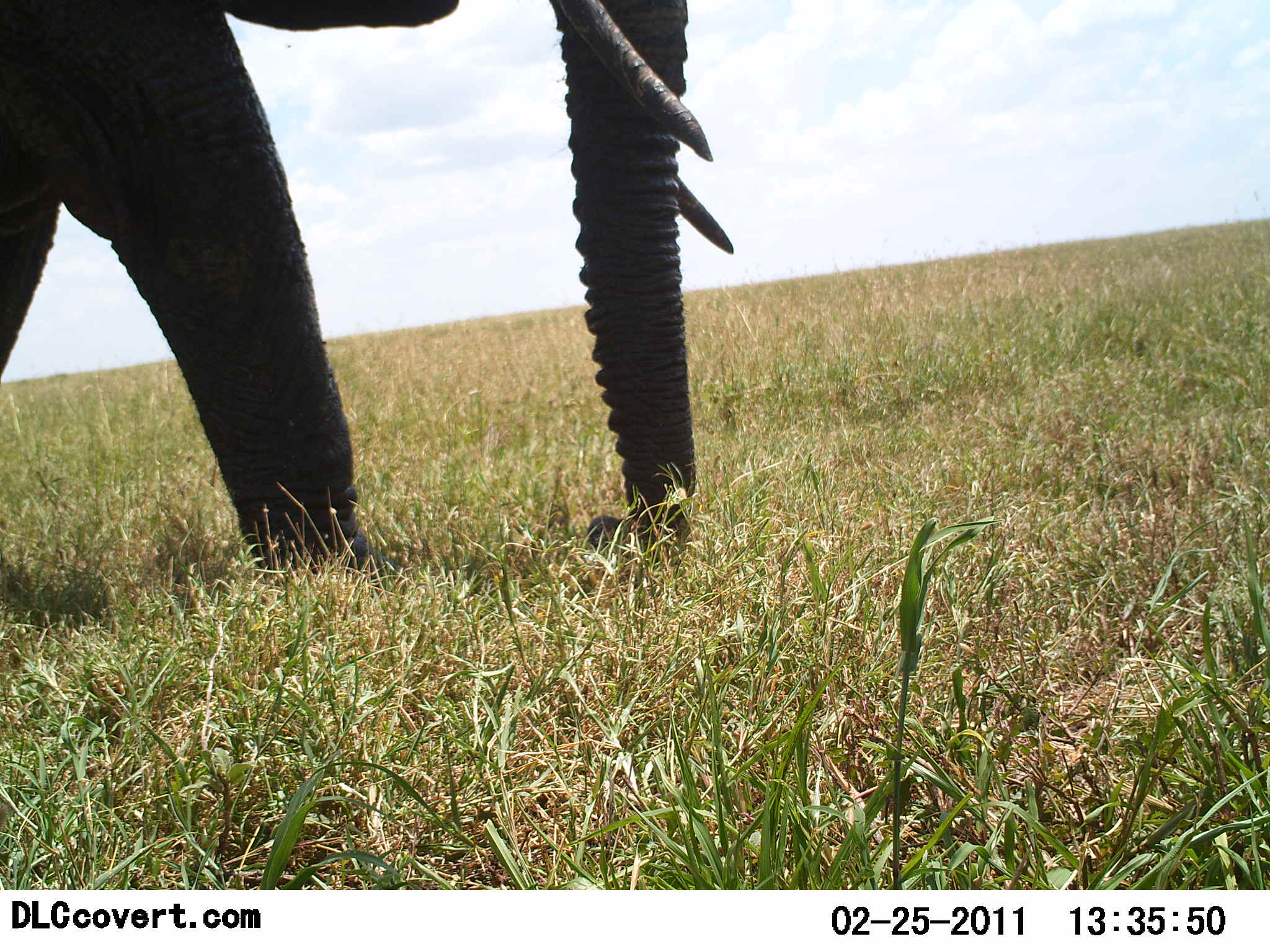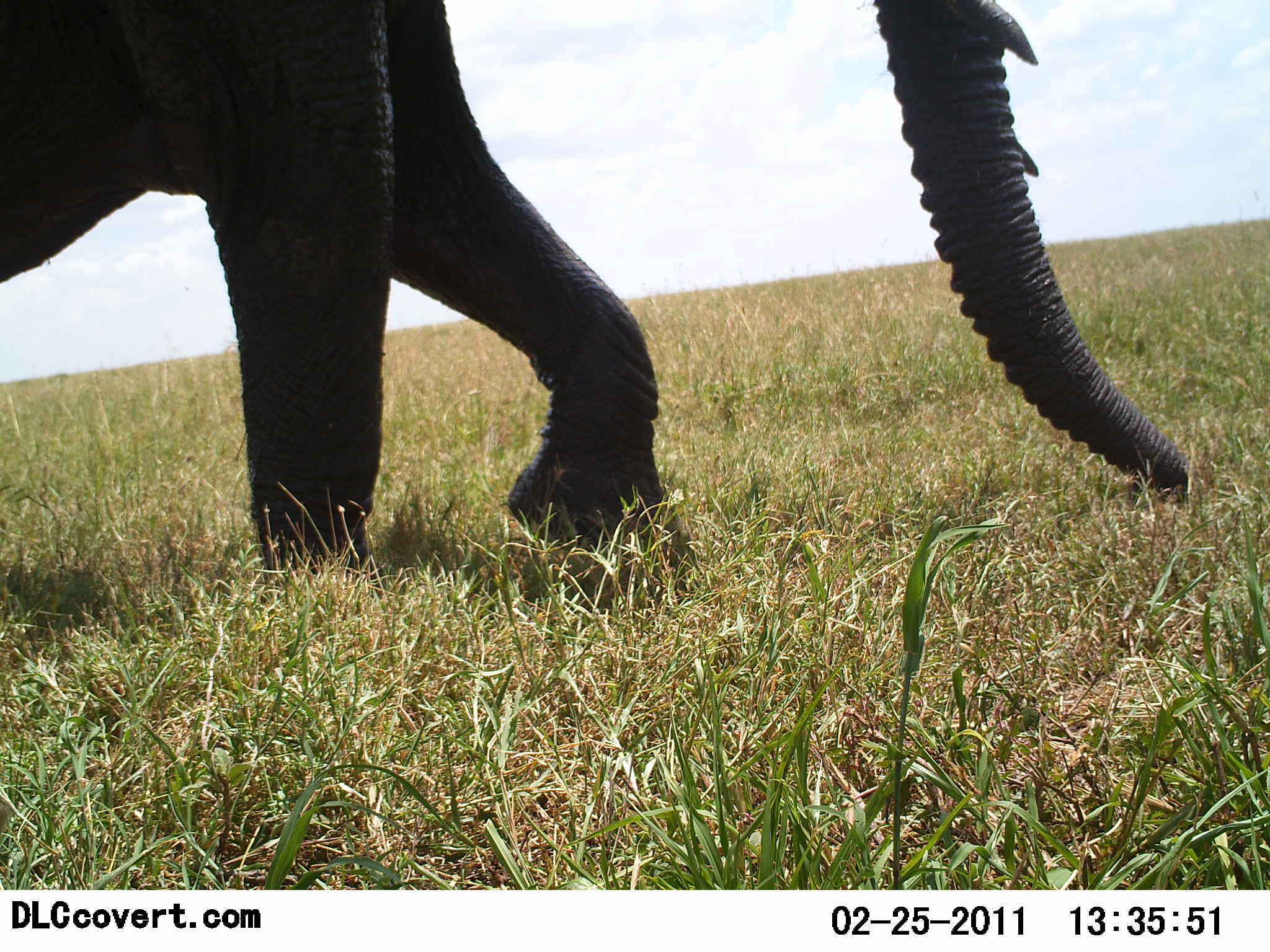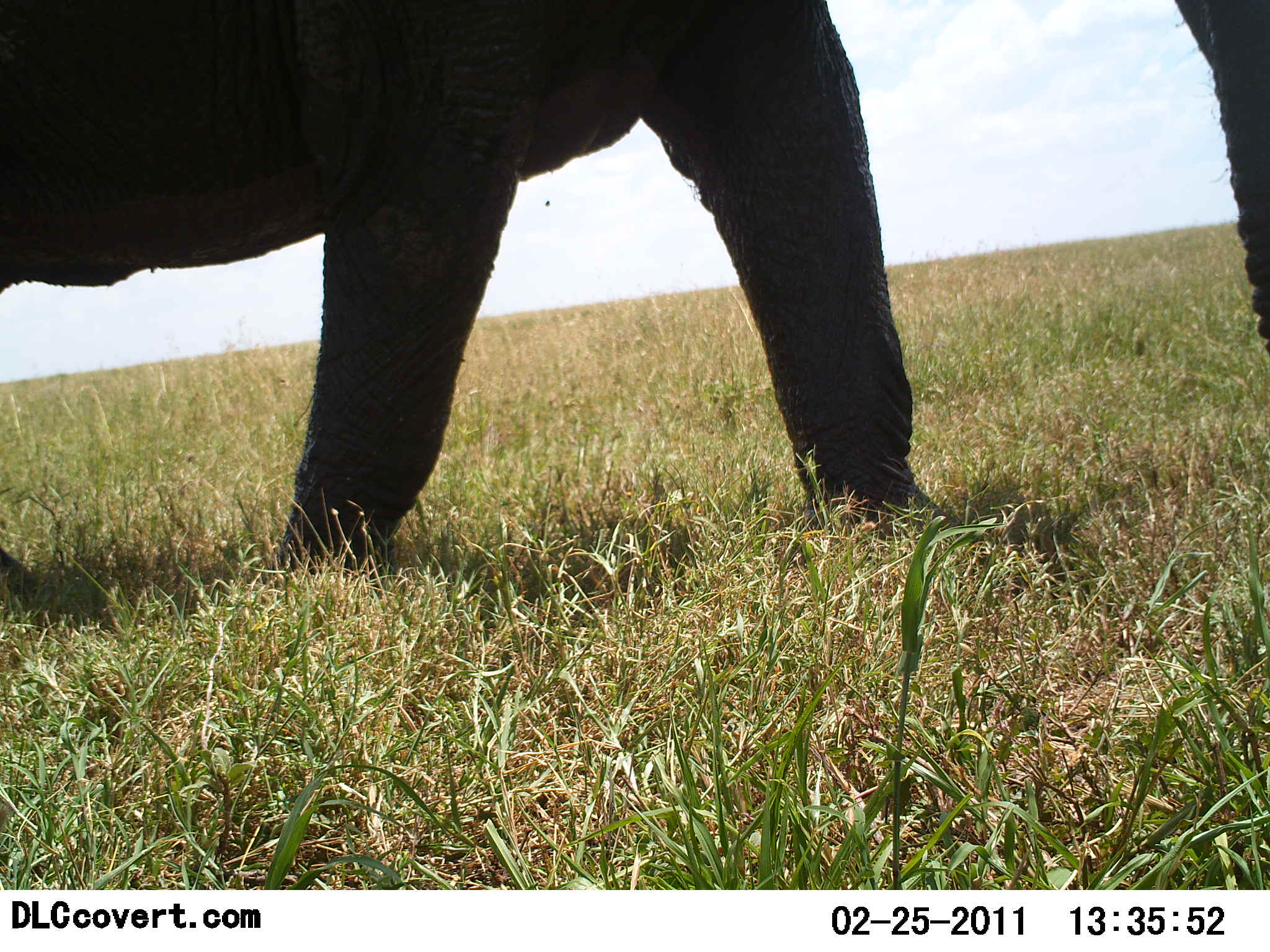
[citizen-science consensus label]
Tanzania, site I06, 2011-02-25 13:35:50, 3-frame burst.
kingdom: Animalia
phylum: Chordata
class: Mammalia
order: Proboscidea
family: Elephantidae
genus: Loxodonta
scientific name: Loxodonta africana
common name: african bush elephant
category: elephant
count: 1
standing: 8%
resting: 0%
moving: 92%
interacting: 0%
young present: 0%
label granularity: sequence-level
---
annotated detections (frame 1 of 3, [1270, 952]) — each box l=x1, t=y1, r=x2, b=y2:
animal: l=1, t=0, r=736, b=589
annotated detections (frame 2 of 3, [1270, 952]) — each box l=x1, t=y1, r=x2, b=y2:
animal: l=0, t=0, r=1193, b=610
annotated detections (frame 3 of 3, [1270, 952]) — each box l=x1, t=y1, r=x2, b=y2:
animal: l=1, t=1, r=1270, b=585